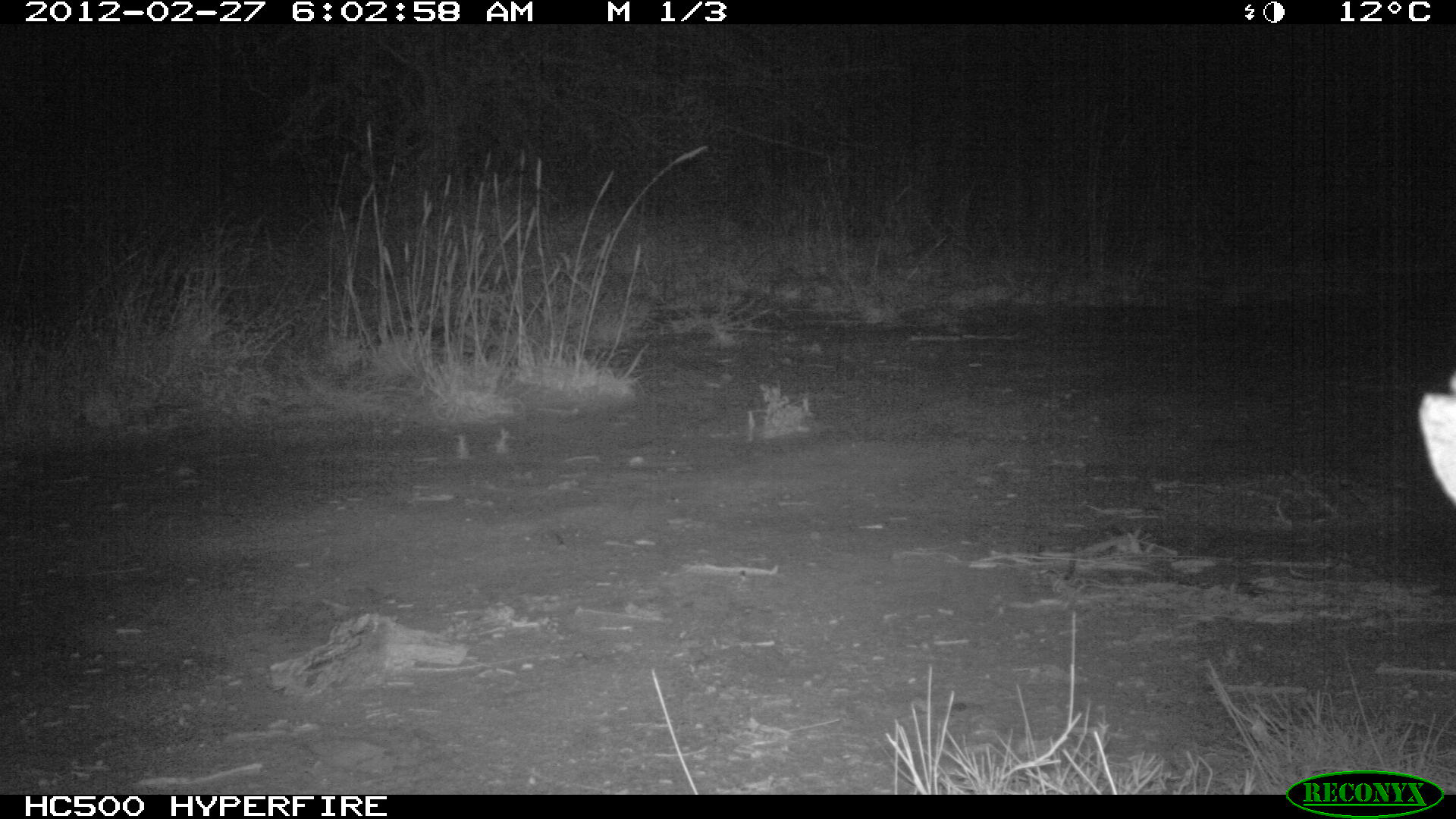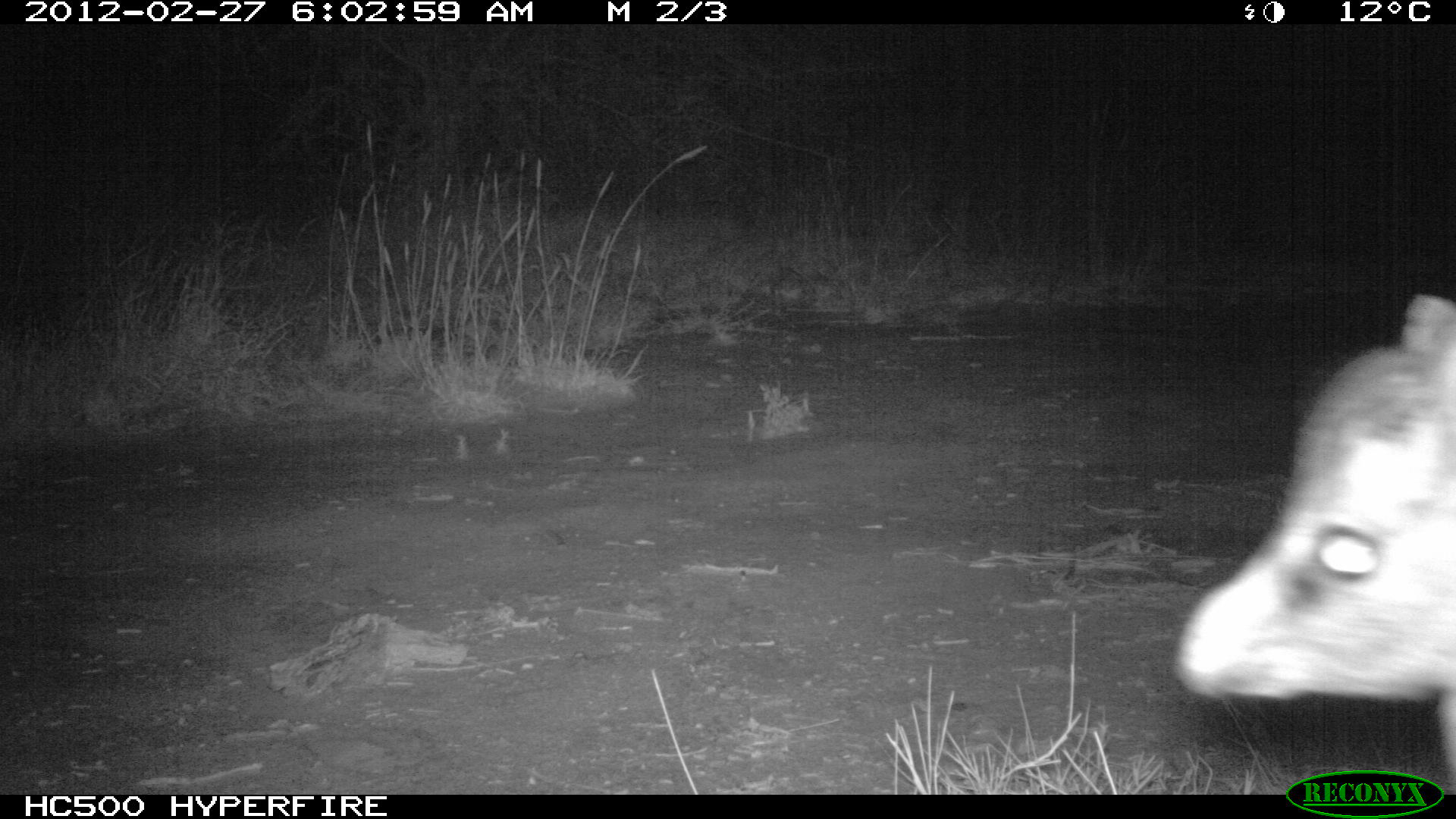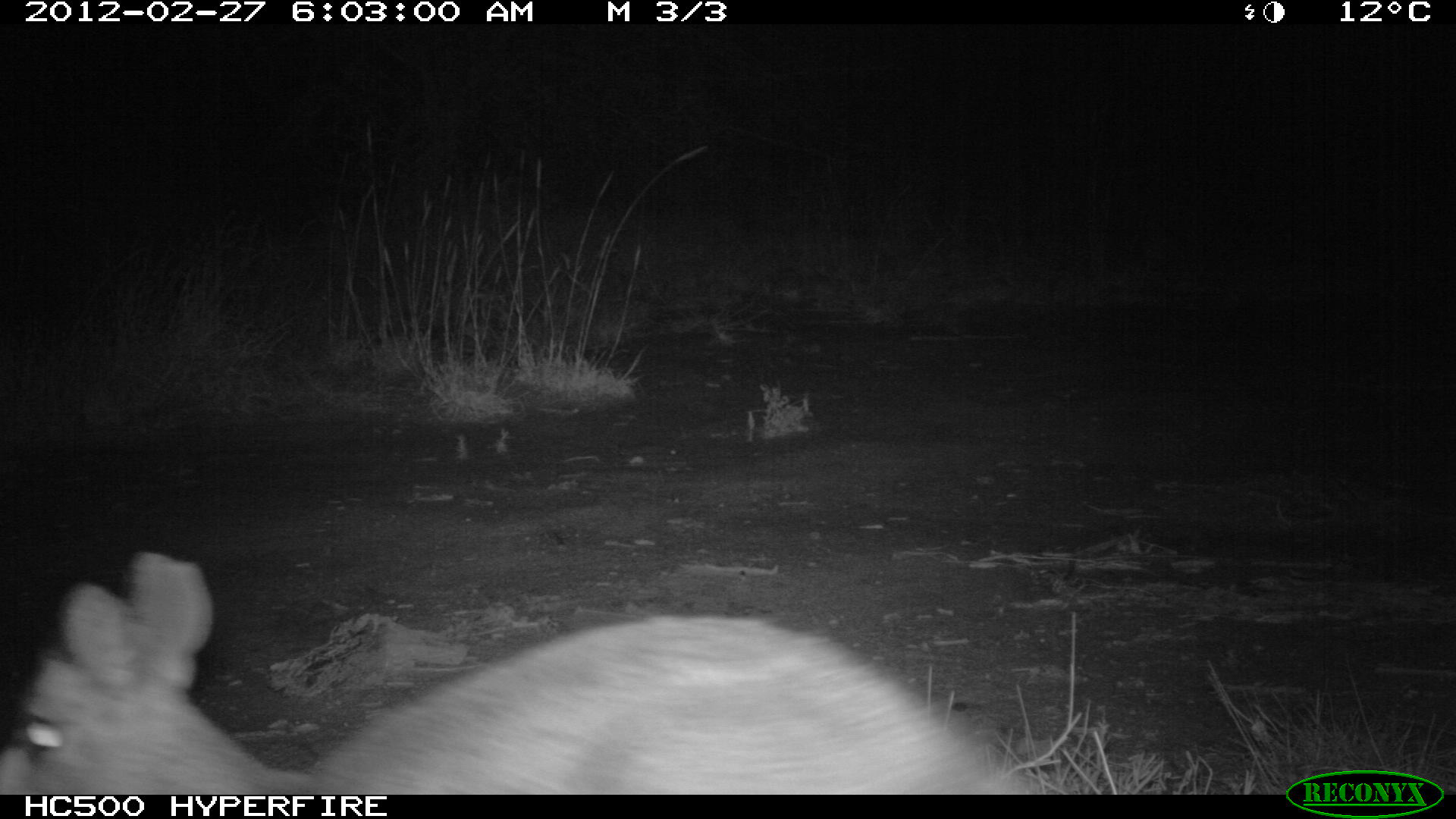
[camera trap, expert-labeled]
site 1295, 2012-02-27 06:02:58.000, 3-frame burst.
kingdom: Animalia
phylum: Chordata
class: Mammalia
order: Artiodactyla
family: Bovidae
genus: Madoqua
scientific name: Madoqua guentheri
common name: günther's dik-dik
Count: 1.